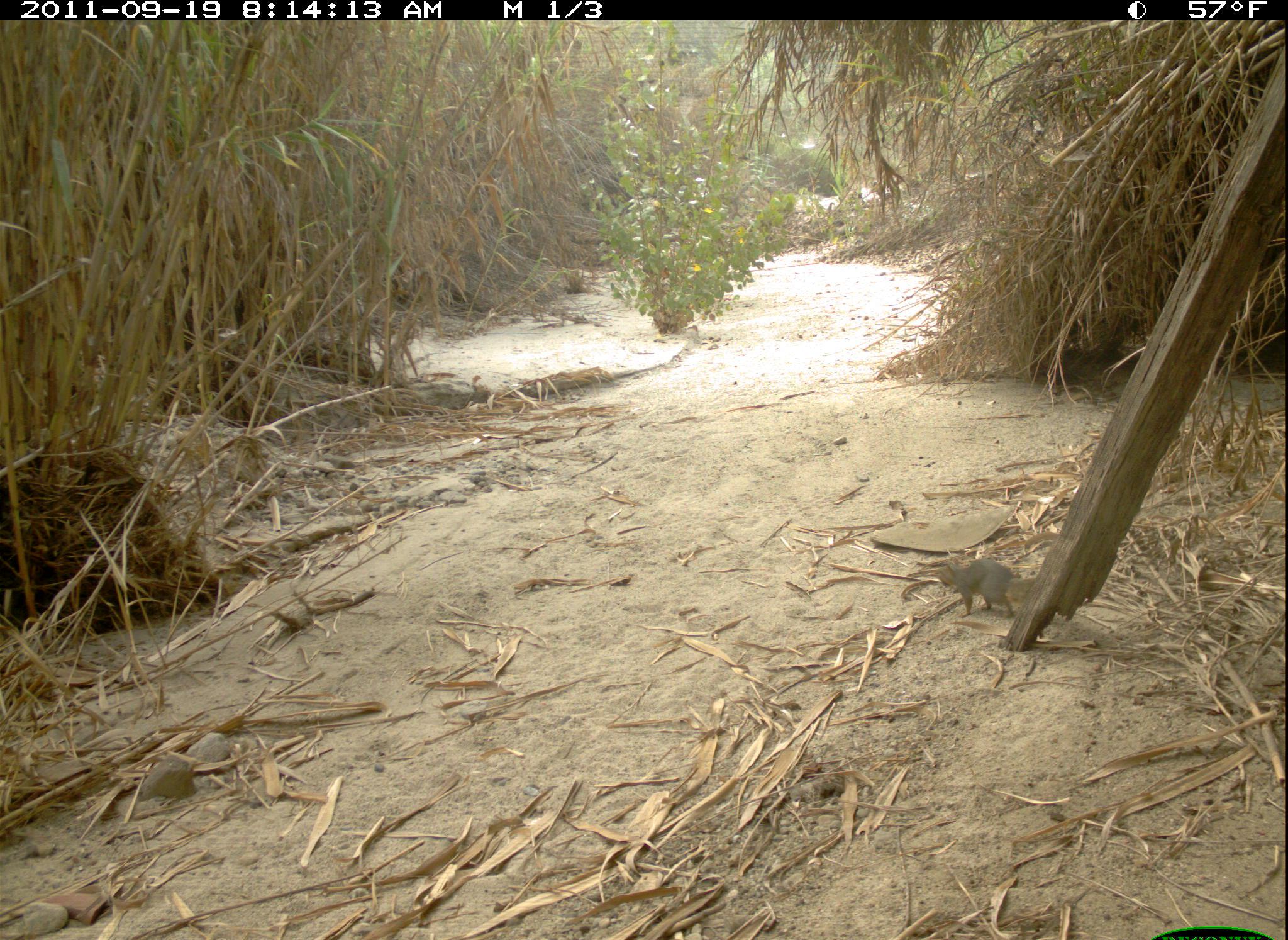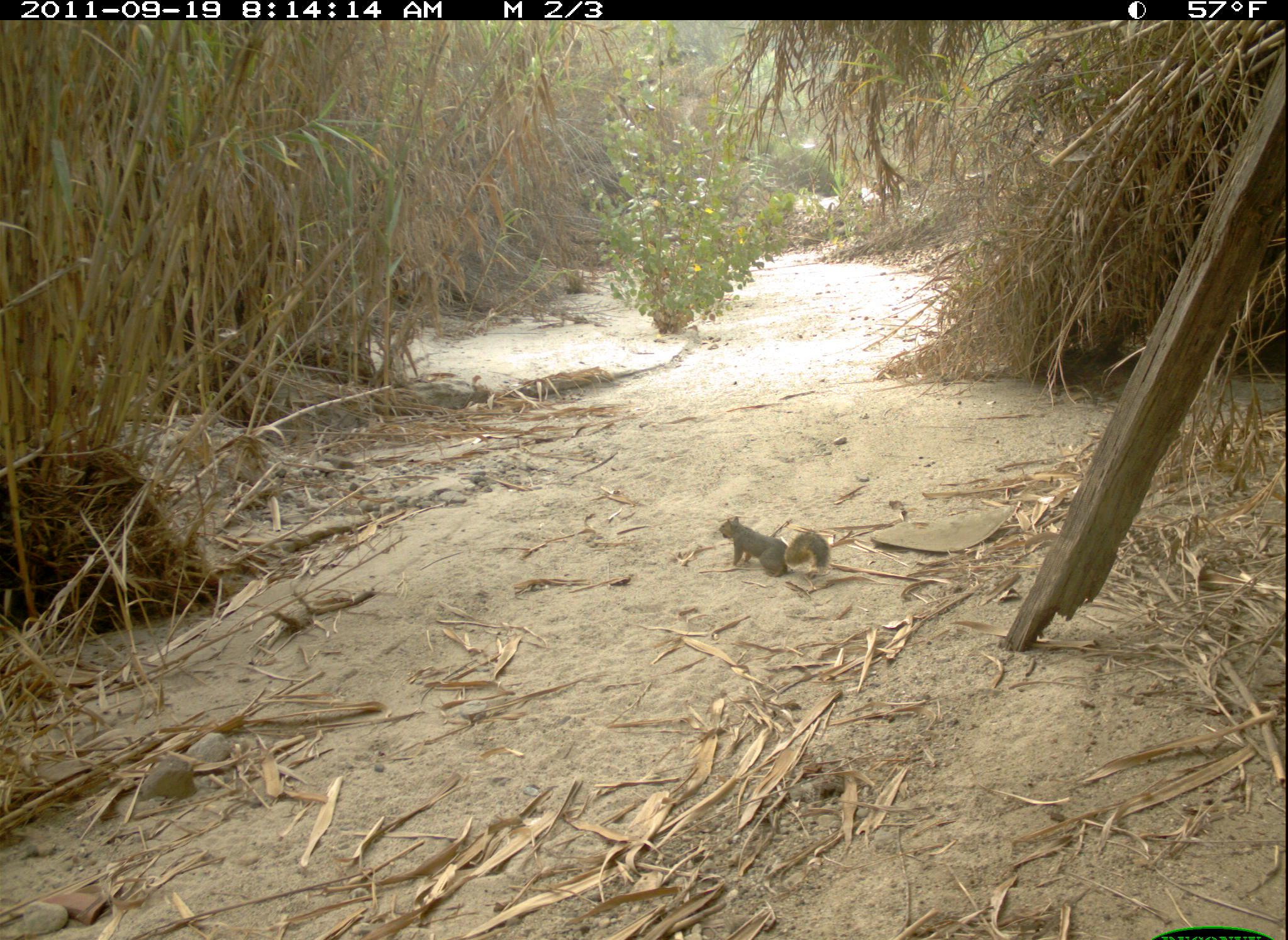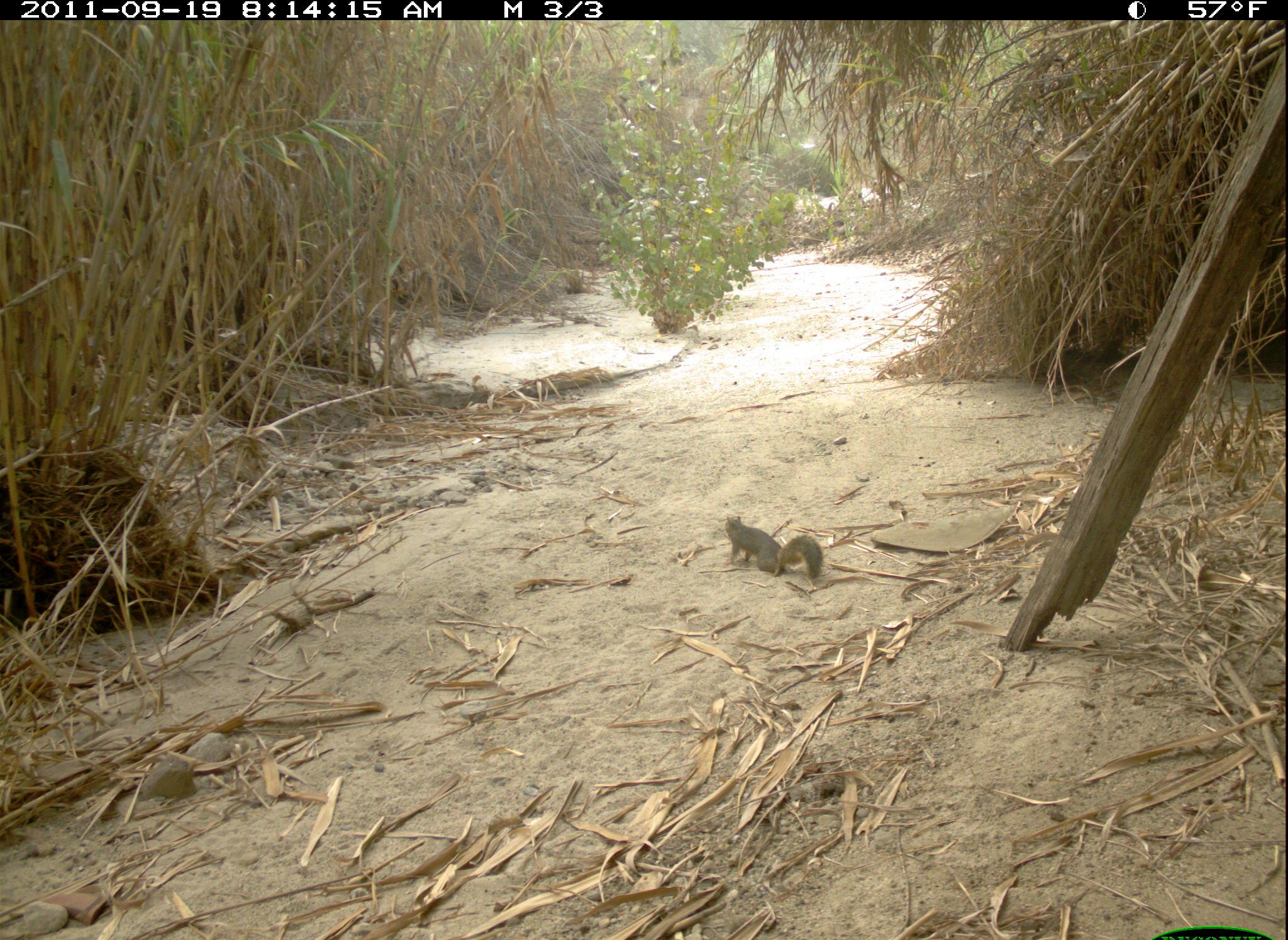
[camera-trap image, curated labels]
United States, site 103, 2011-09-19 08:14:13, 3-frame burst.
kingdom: Animalia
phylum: Chordata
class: Mammalia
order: Rodentia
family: Sciuridae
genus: Sciurus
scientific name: Sciurus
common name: squirrel